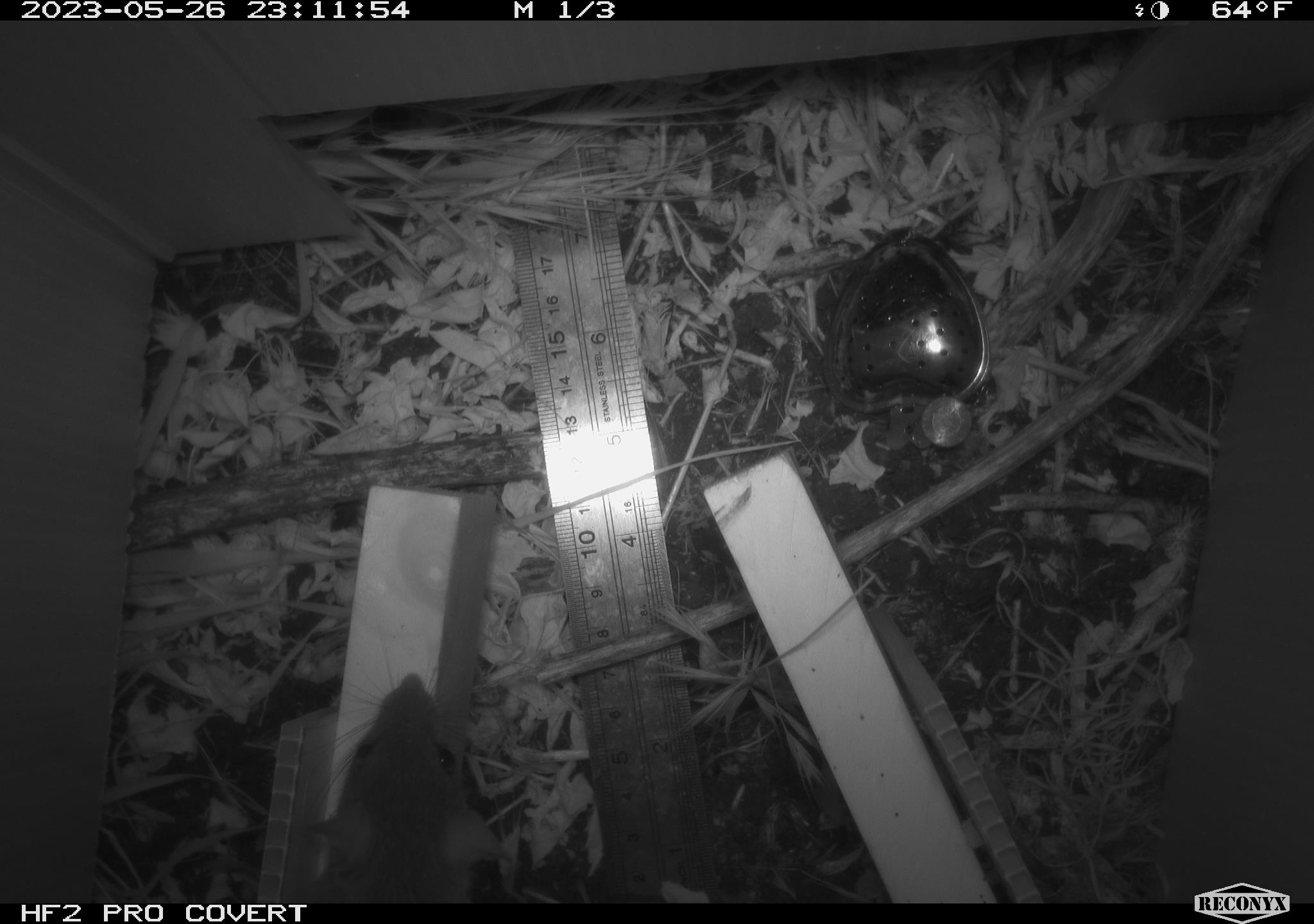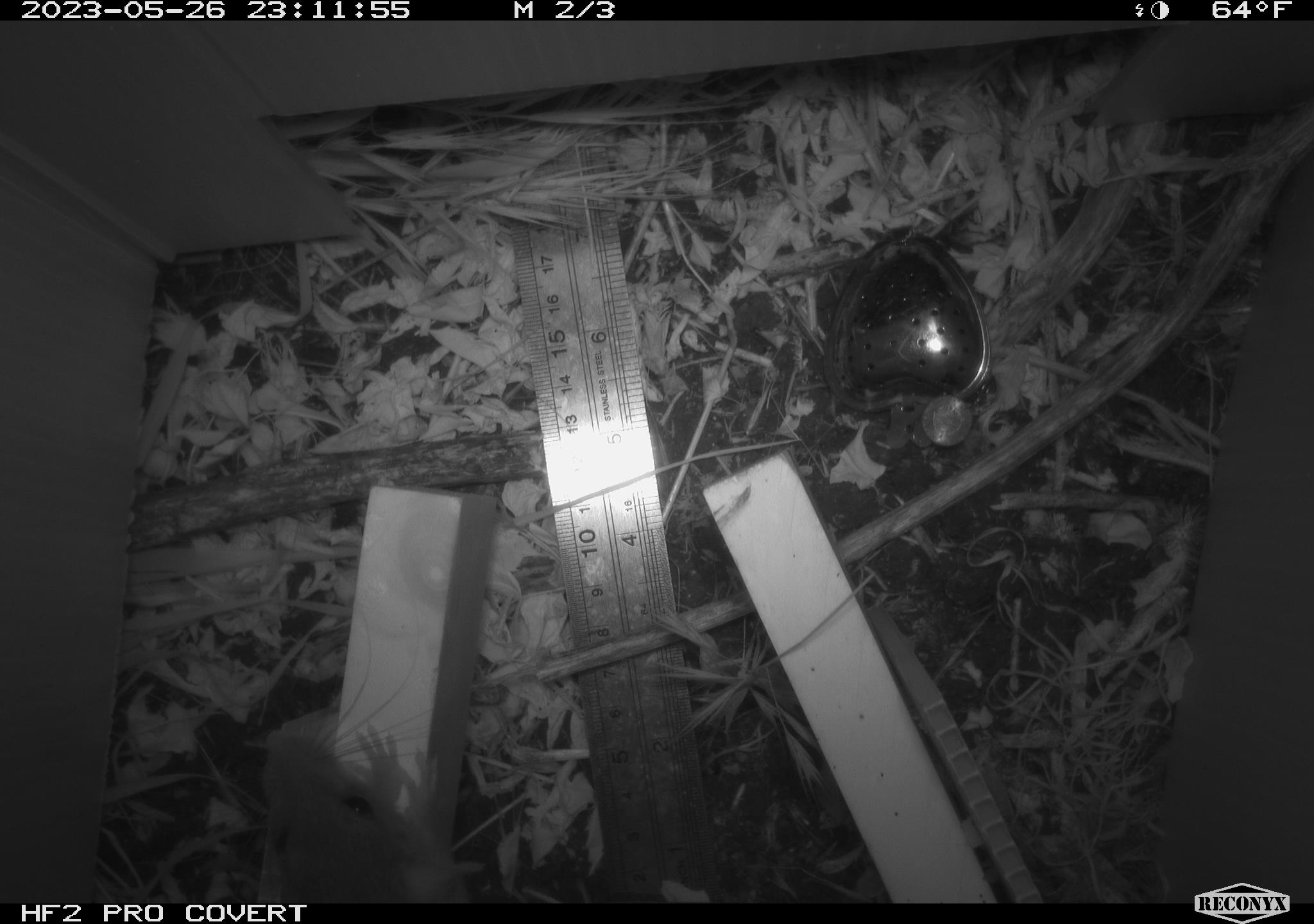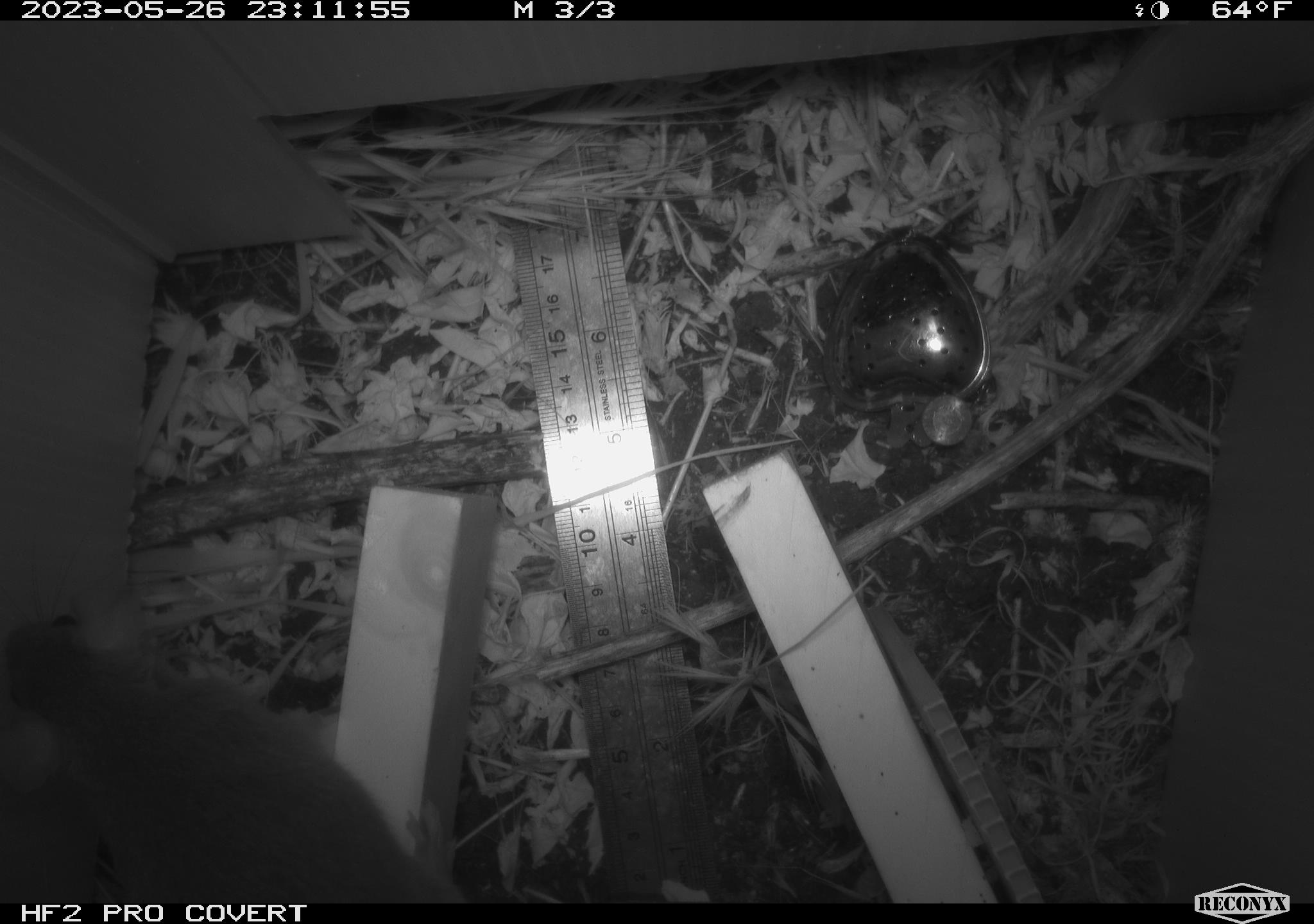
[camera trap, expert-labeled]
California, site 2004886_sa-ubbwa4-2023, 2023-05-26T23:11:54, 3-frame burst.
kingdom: Animalia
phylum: Chordata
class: Mammalia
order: Rodentia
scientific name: Rodentia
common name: mouse species